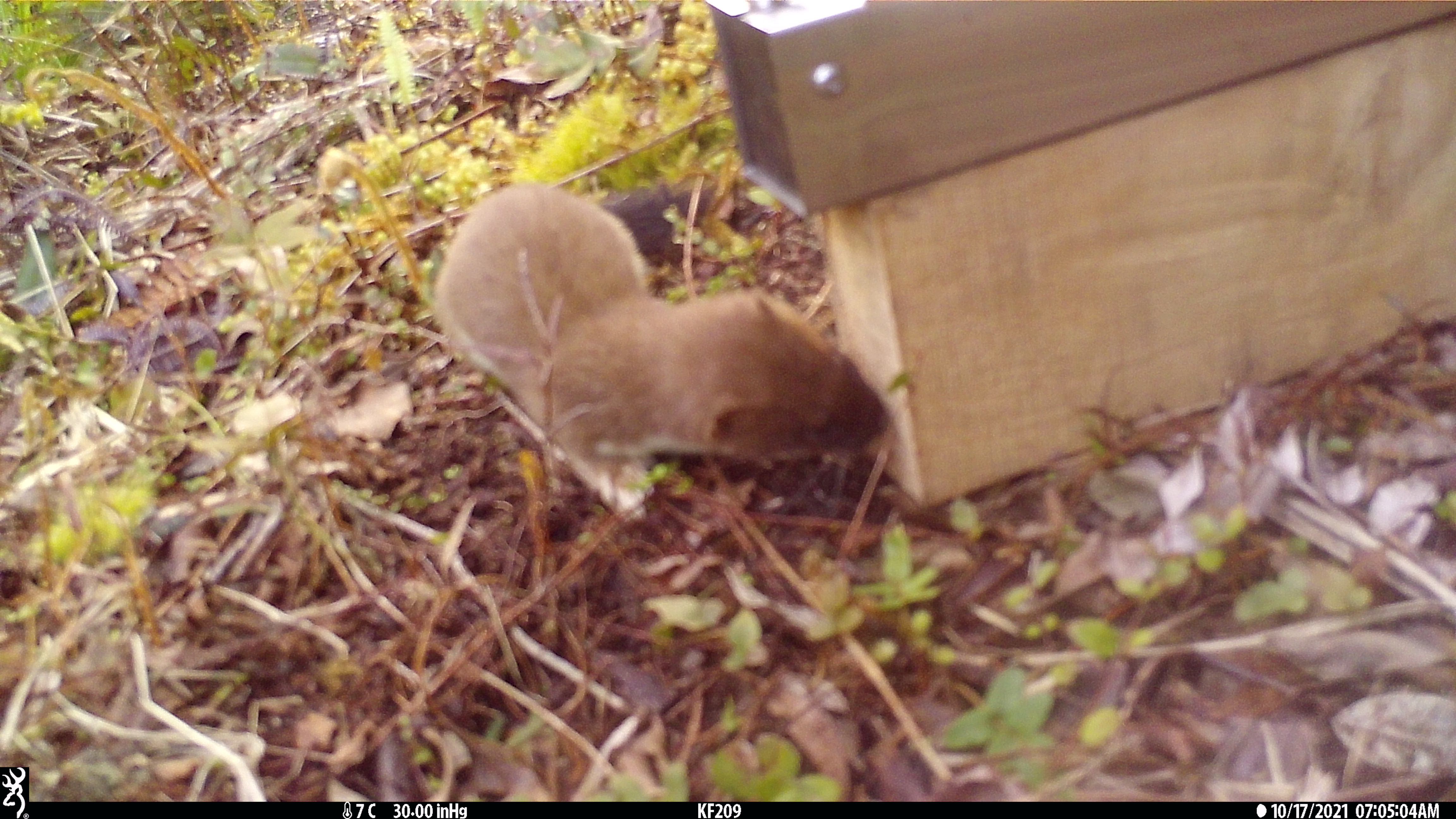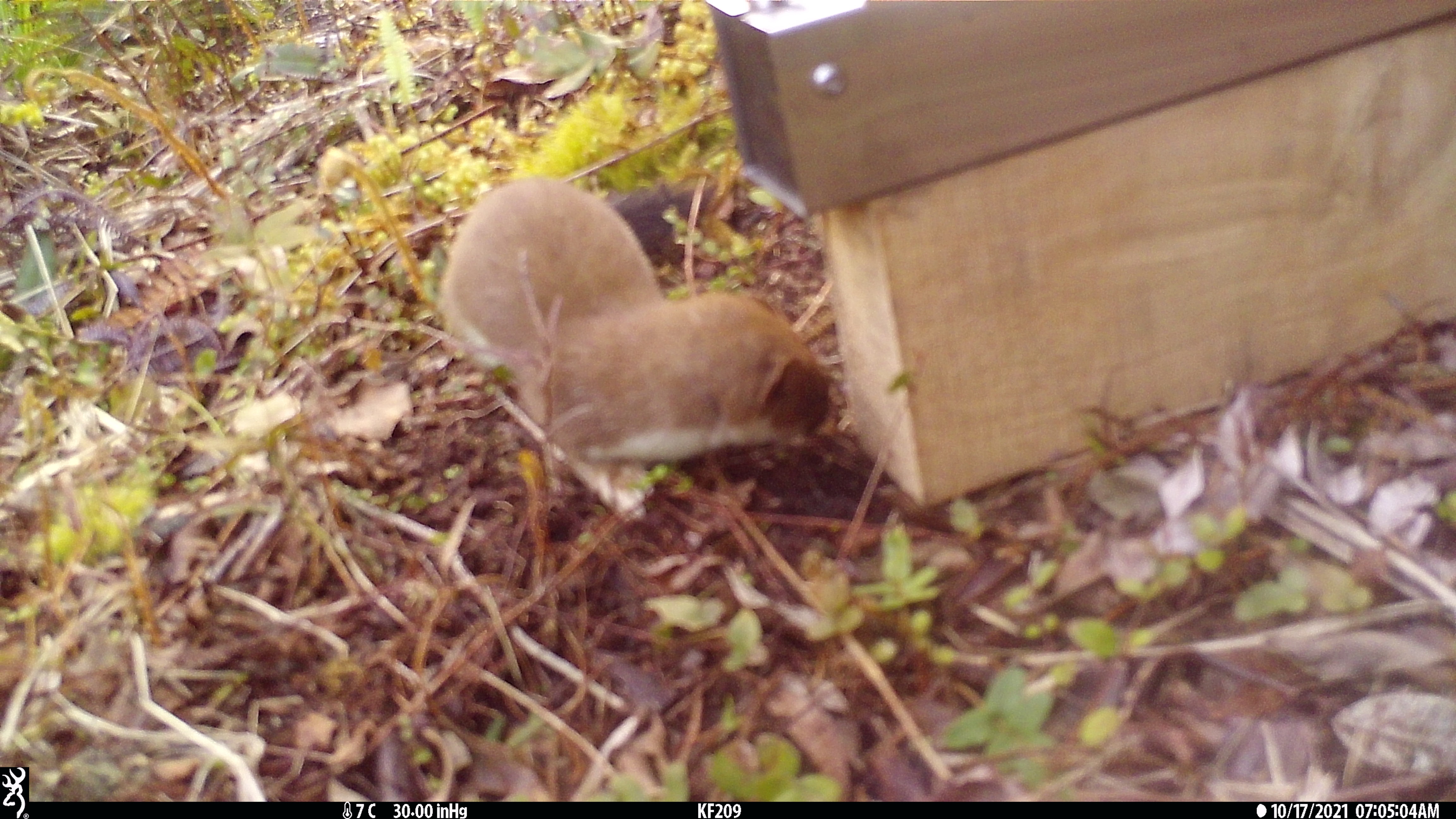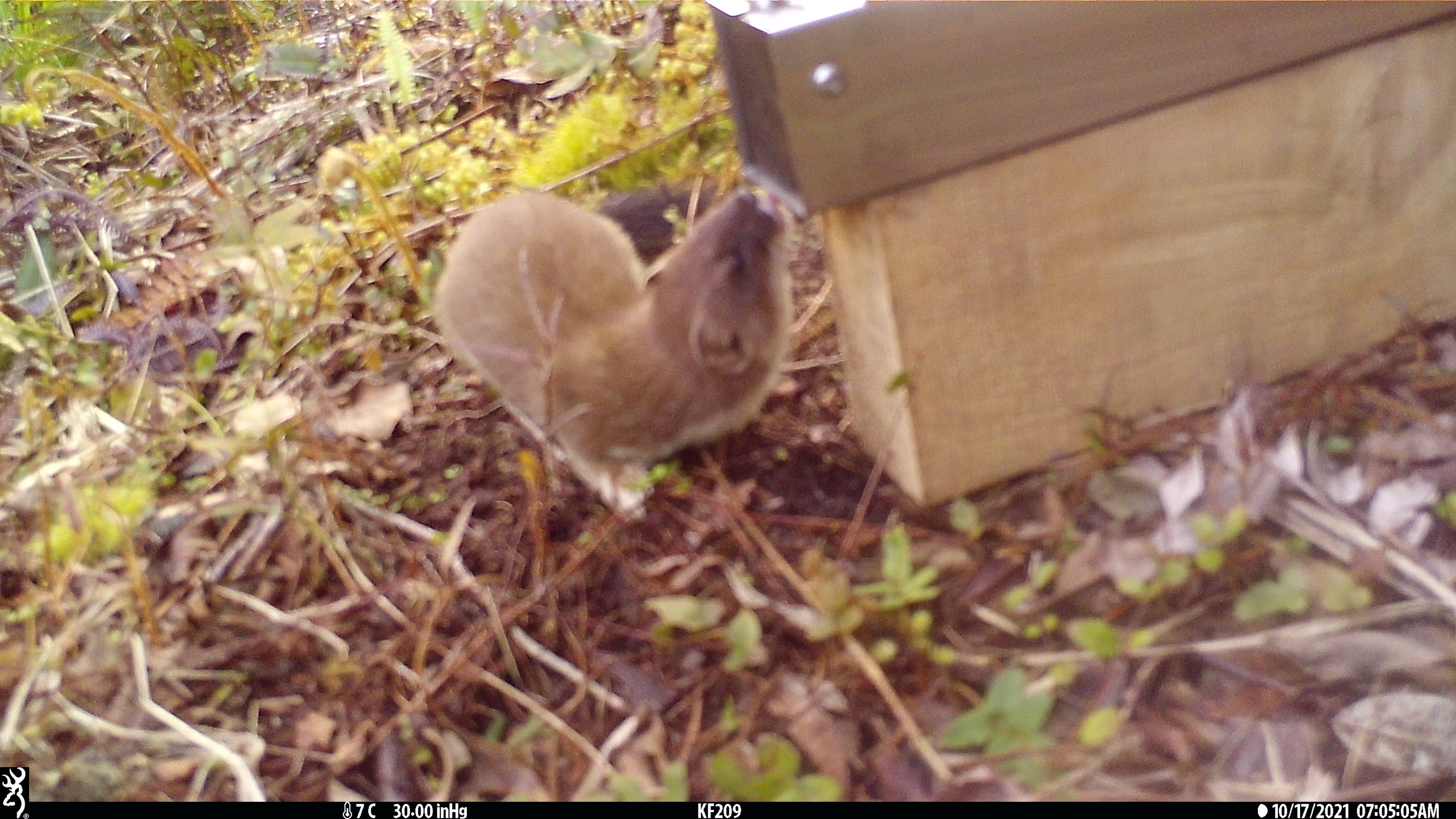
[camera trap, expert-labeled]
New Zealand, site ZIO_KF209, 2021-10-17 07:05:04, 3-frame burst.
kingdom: Animalia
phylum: Chordata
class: Mammalia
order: Carnivora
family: Mustelidae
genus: Mustela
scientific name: Mustela erminea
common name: stoat